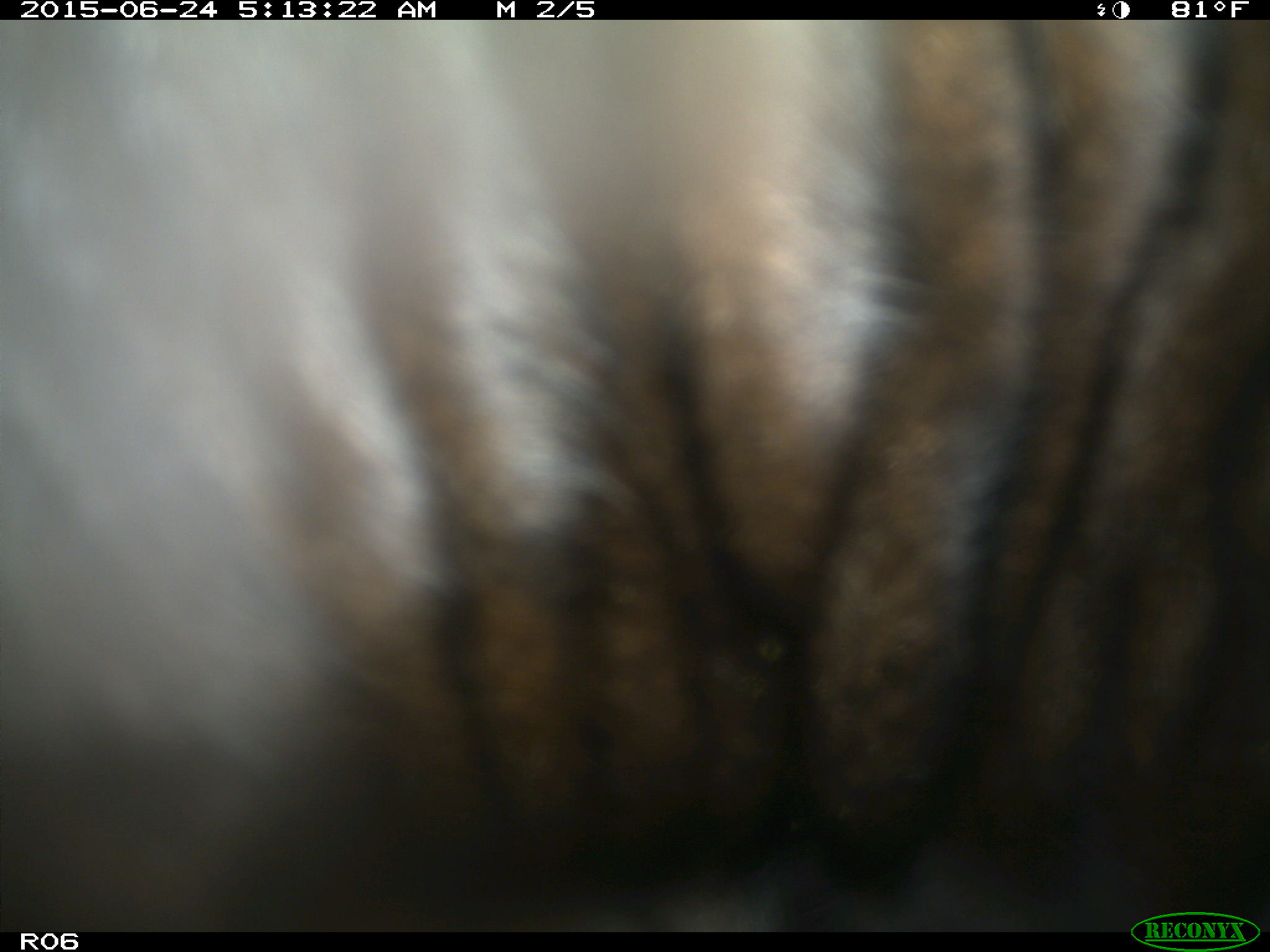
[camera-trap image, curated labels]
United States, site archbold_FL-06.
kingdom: Animalia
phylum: Chordata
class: Mammalia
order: Artiodactyla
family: Bovidae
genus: Bos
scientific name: Bos taurus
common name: domestic cow